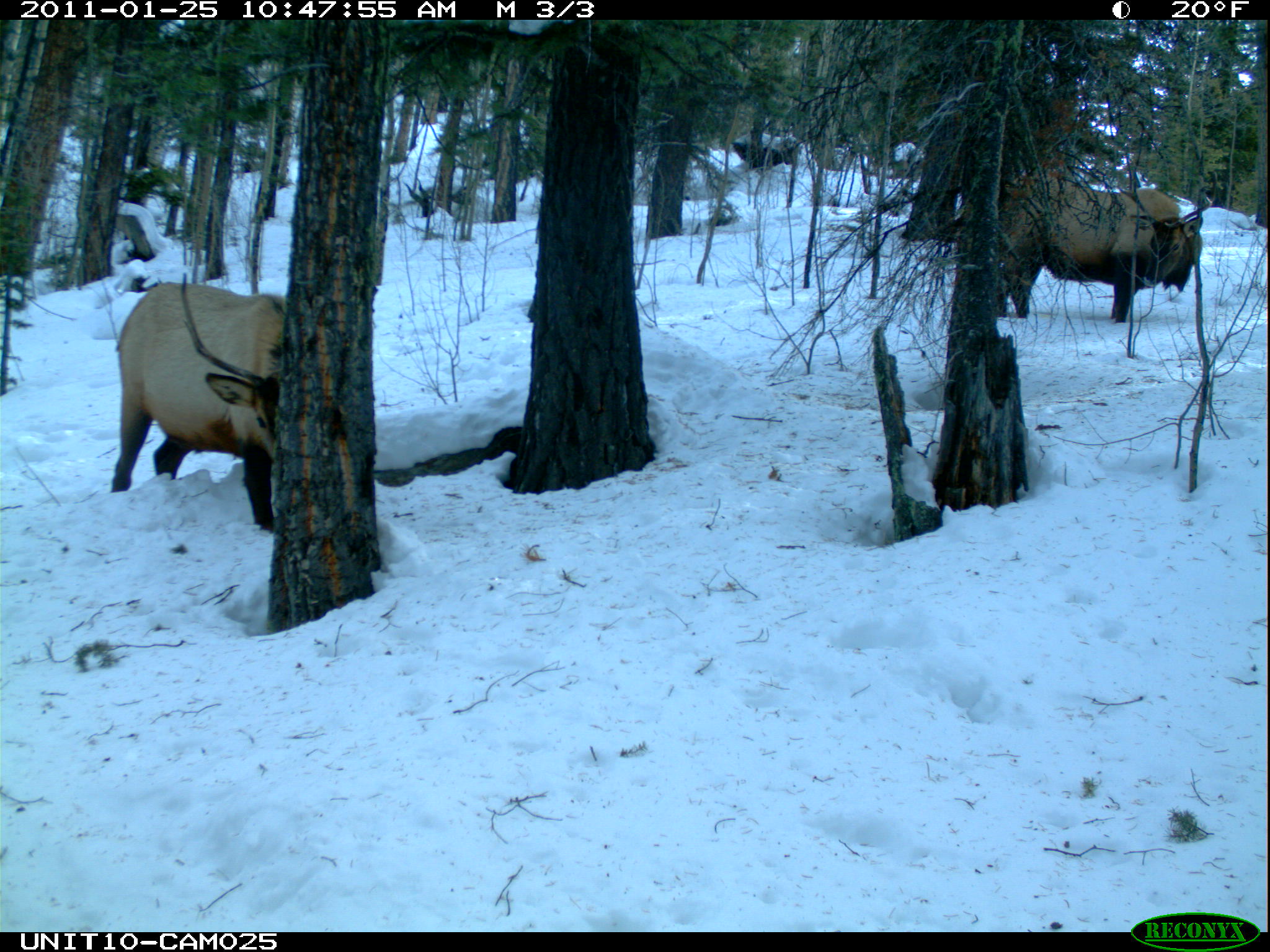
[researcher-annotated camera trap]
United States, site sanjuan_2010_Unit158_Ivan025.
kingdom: Animalia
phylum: Chordata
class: Mammalia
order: Artiodactyla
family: Cervidae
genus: Cervus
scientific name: Cervus elaphus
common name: red deer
Cervus elaphus (red deer).